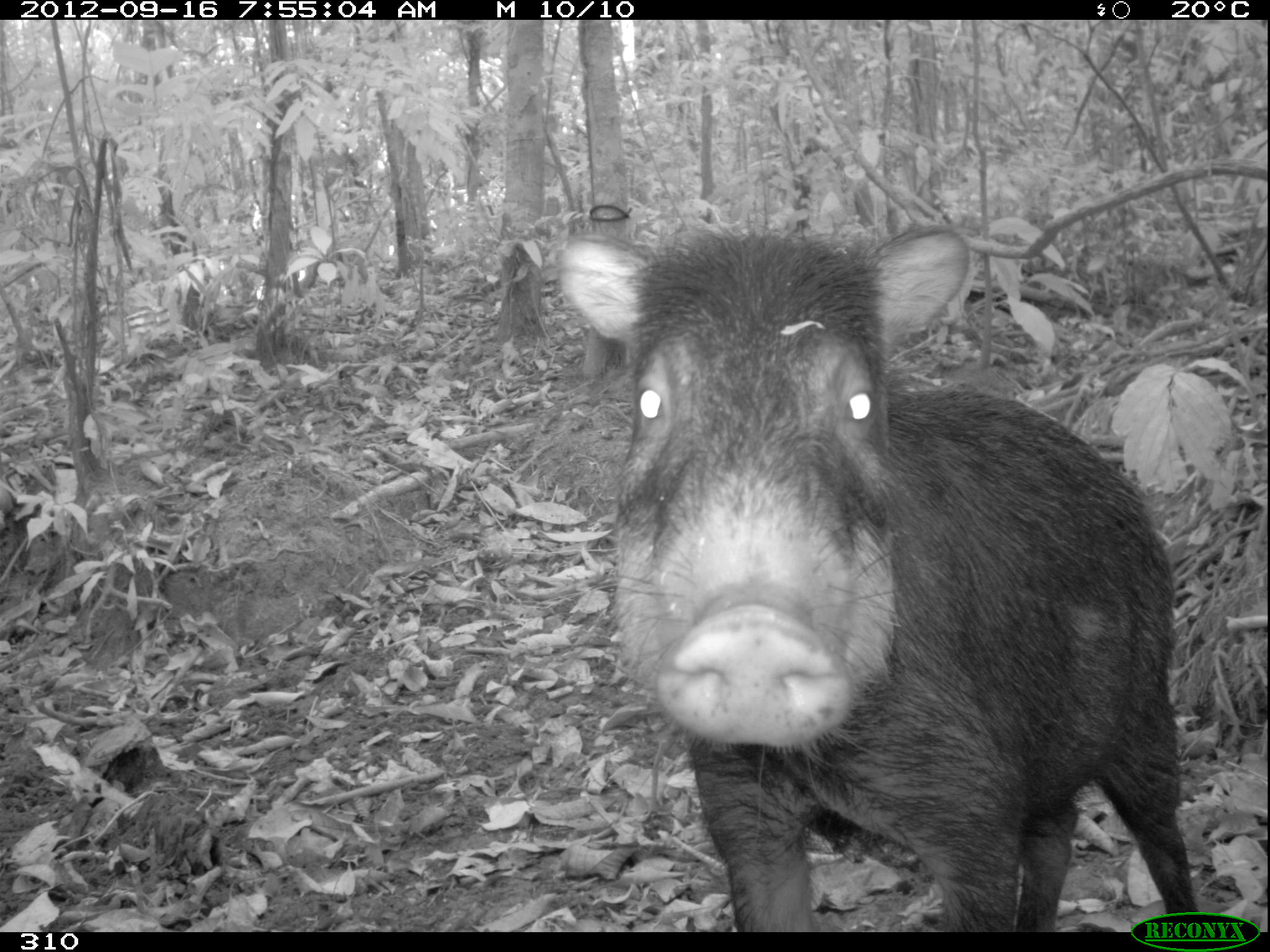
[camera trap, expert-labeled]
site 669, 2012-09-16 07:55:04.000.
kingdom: Animalia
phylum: Chordata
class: Mammalia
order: Artiodactyla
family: Tayassuidae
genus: Tayassu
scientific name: Tayassu pecari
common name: white-lipped peccary